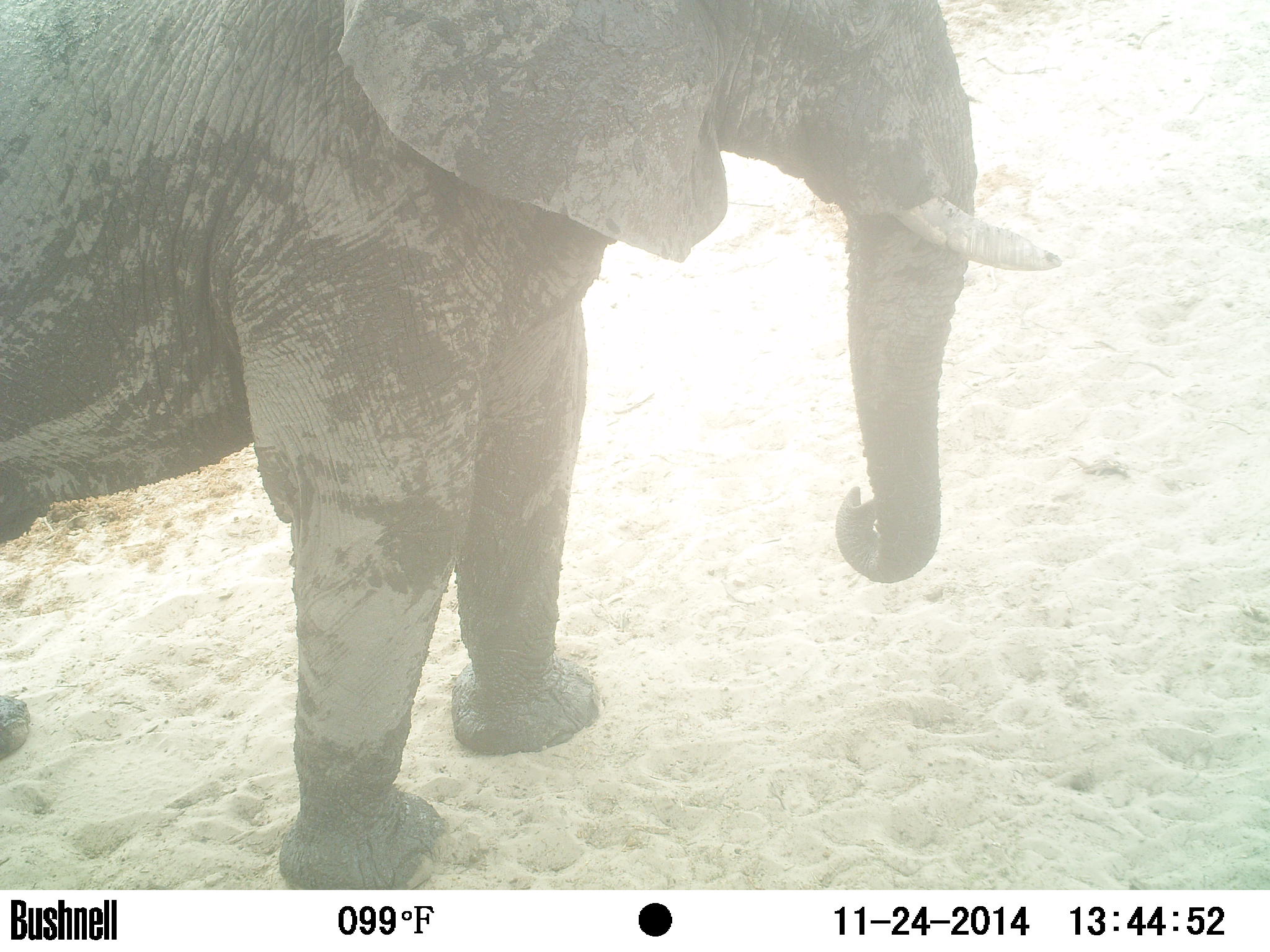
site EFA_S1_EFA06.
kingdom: Animalia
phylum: Chordata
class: Mammalia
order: Proboscidea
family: Elephantidae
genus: Loxodonta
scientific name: Loxodonta africana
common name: african bush elephant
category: elephant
Elephant (african bush elephant) (Loxodonta africana), count 1. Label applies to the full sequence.